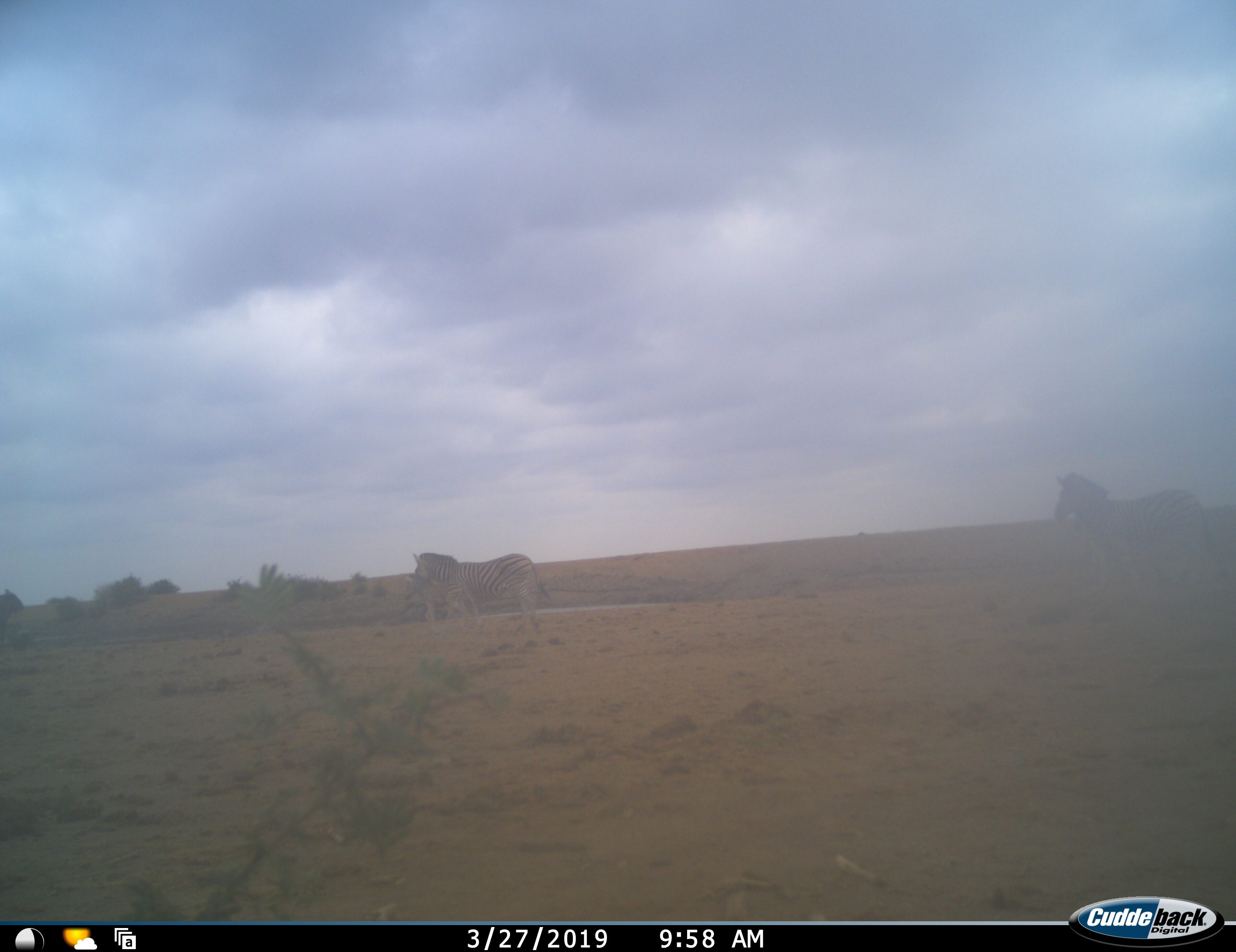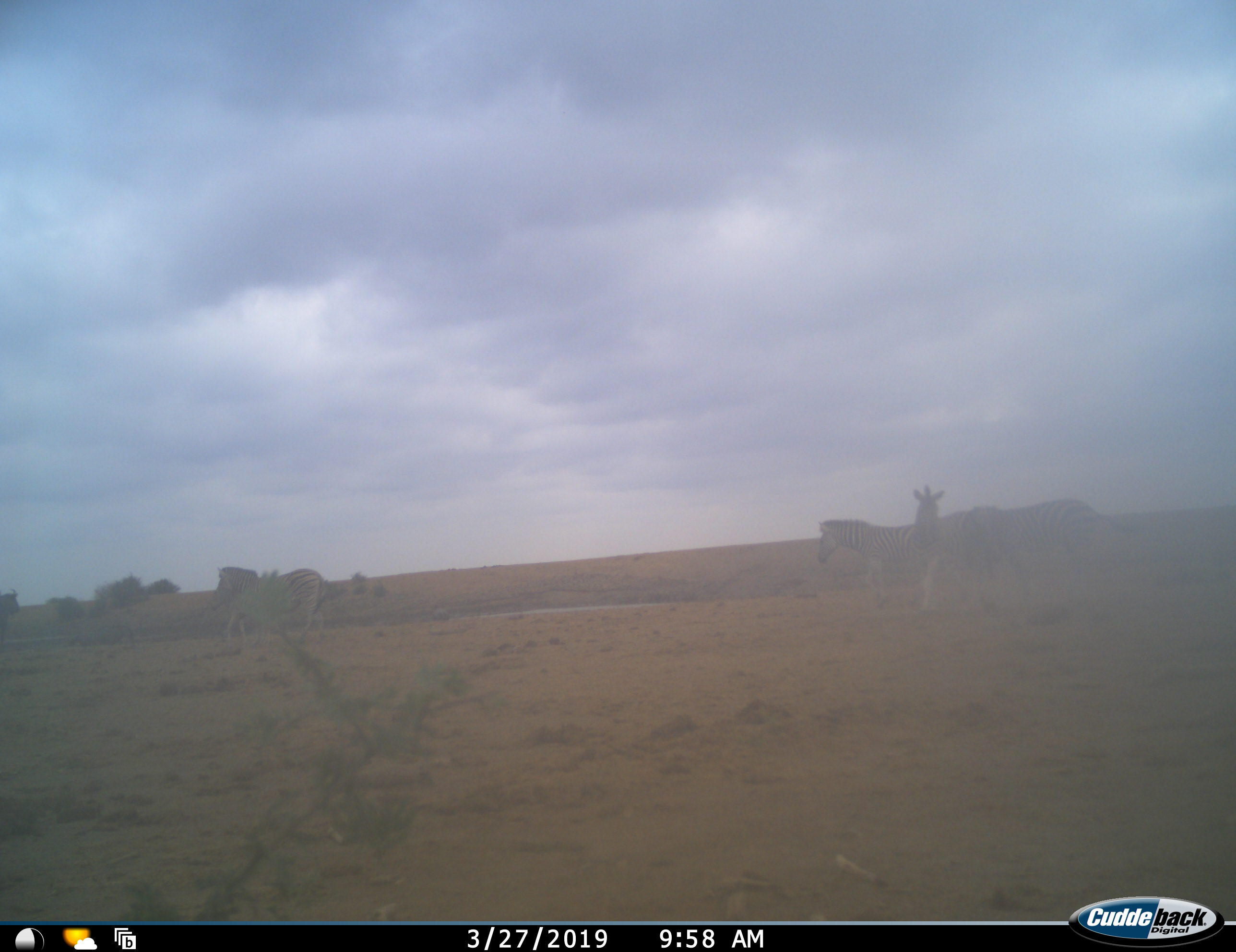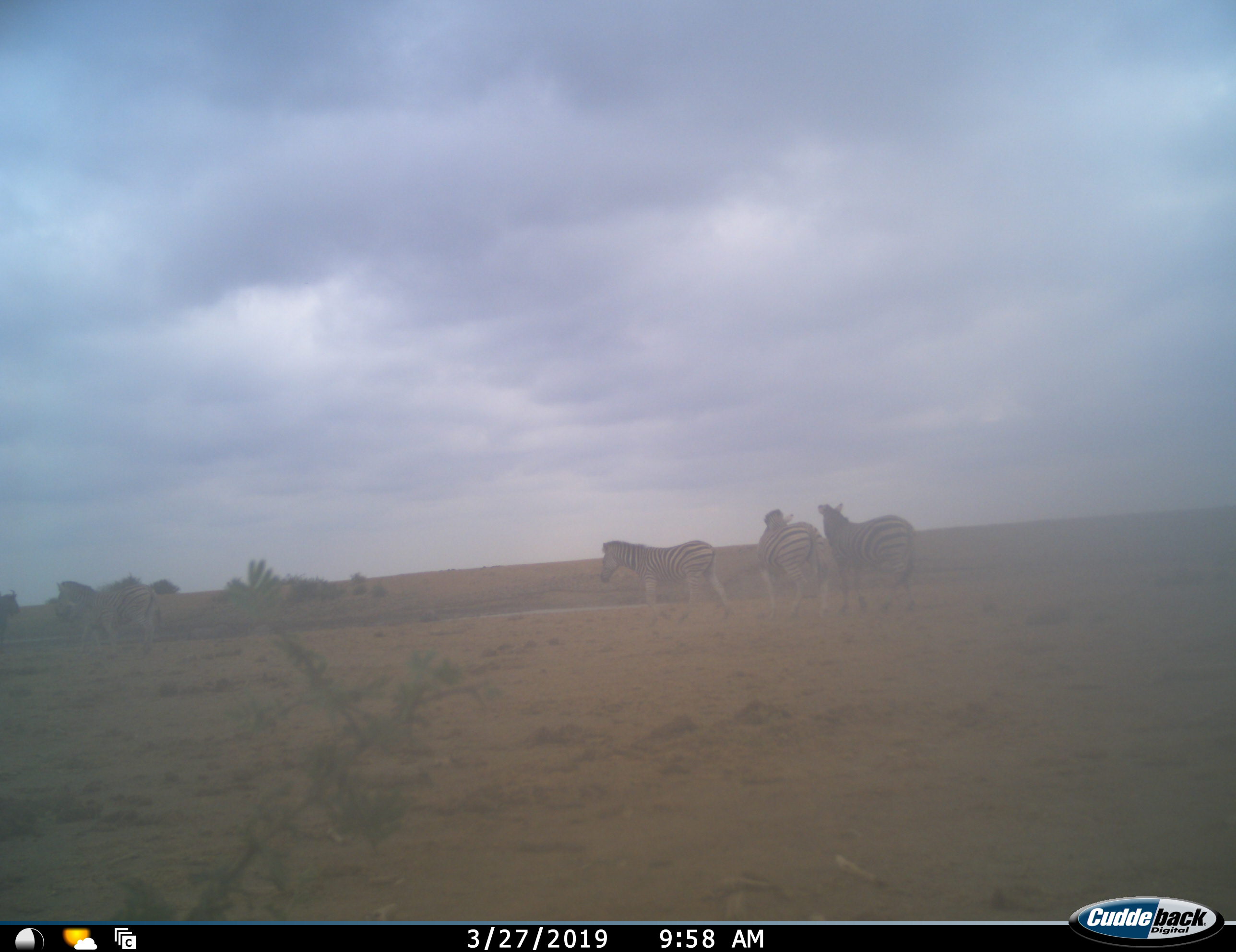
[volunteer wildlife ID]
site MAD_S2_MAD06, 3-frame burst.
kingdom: Animalia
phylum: Chordata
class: Mammalia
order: Perissodactyla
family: Equidae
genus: Equus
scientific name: Equus quagga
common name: plains zebra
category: zebraplains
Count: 5.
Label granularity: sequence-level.